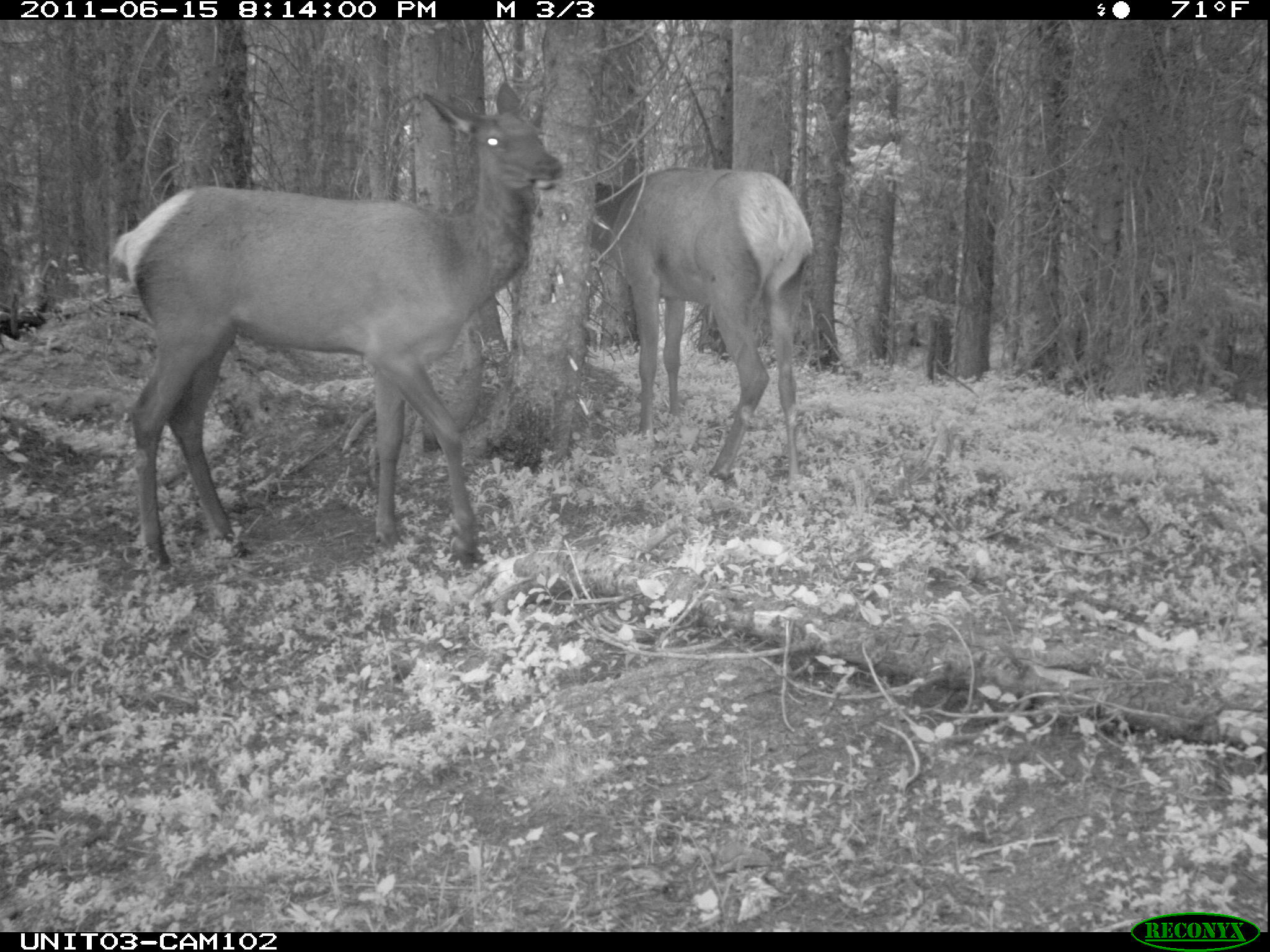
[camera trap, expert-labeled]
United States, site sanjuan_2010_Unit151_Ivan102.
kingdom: Animalia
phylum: Chordata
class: Mammalia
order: Artiodactyla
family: Cervidae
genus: Cervus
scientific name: Cervus elaphus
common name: red deer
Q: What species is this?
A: Cervus elaphus (red deer).